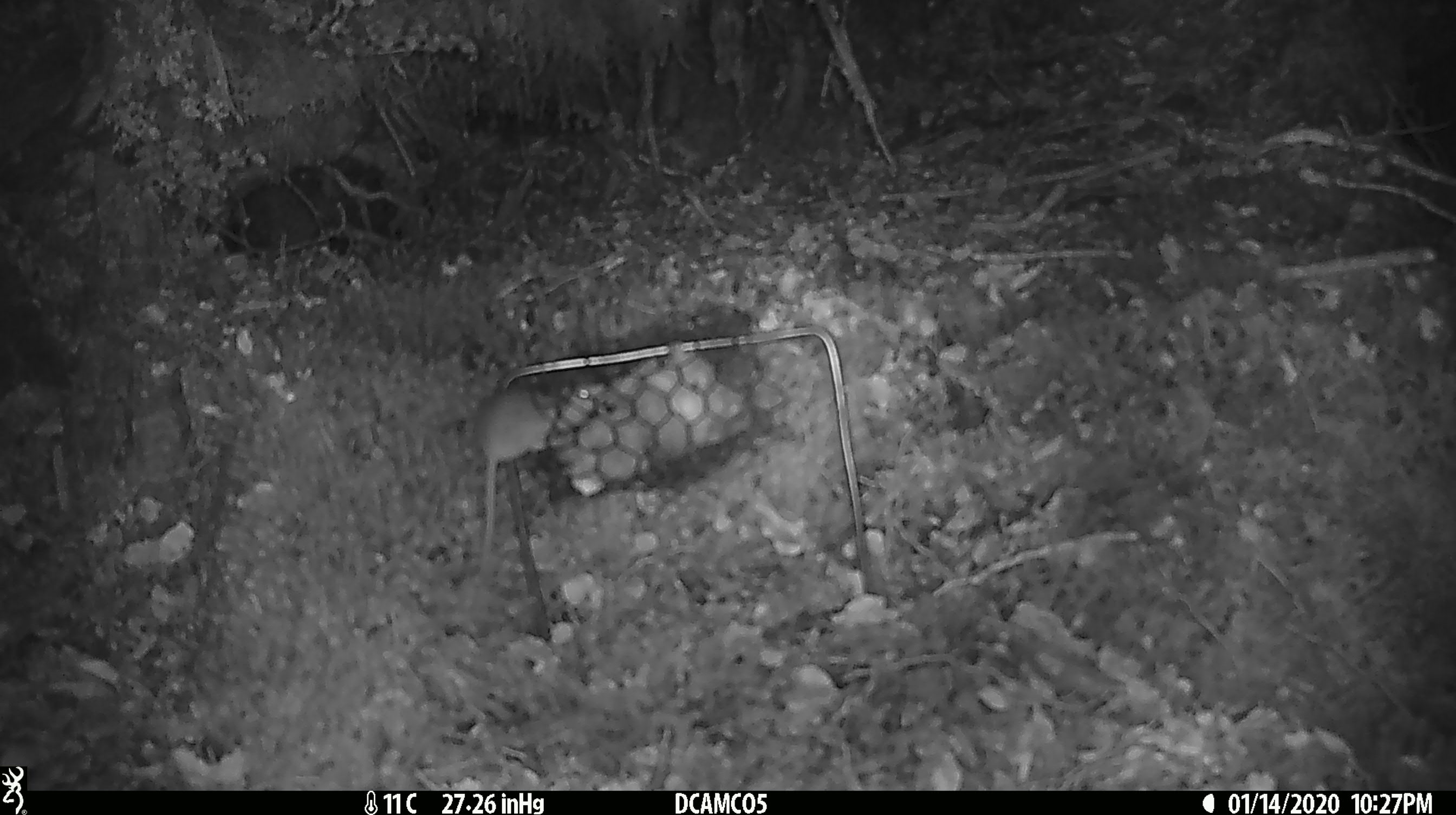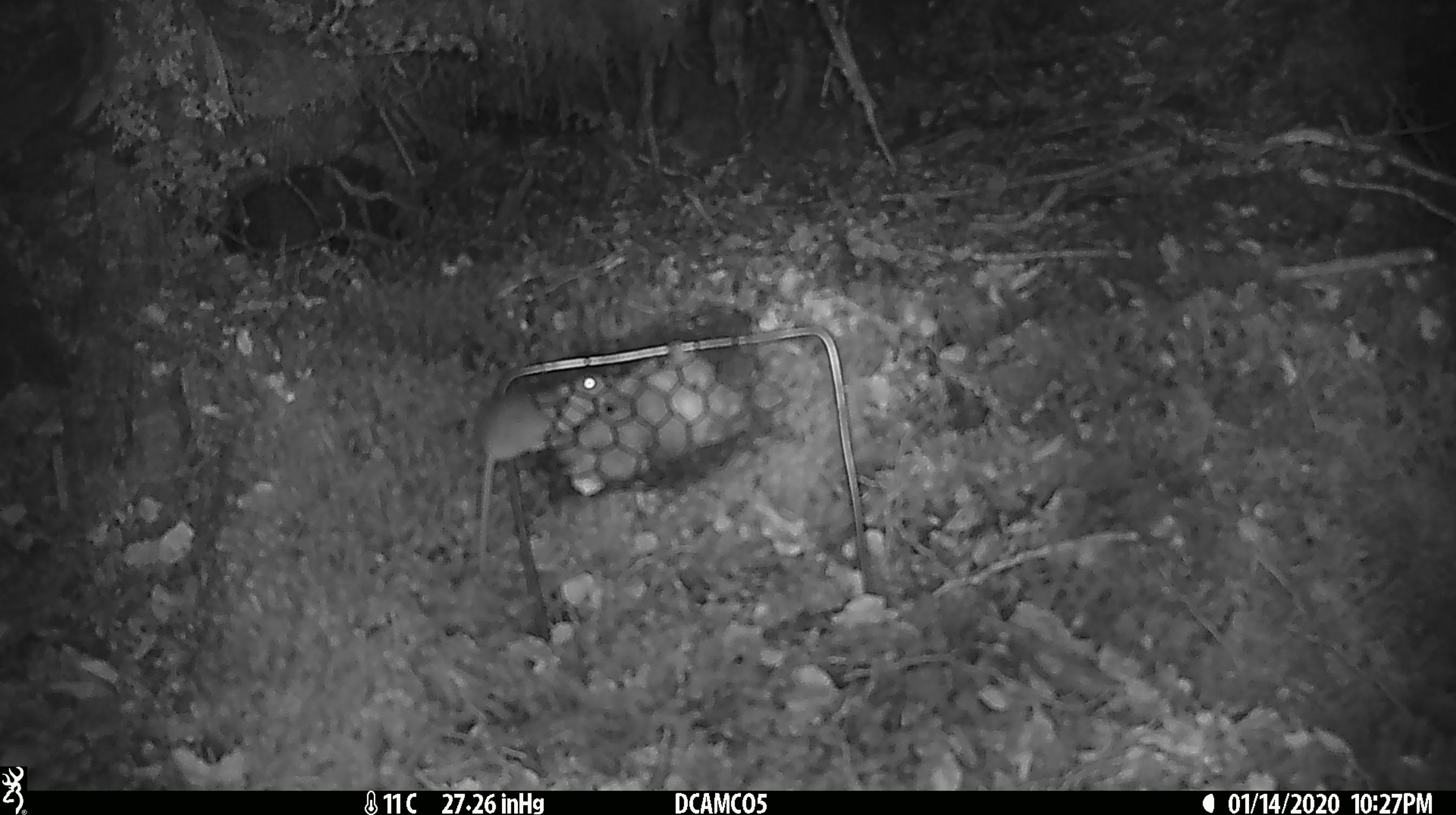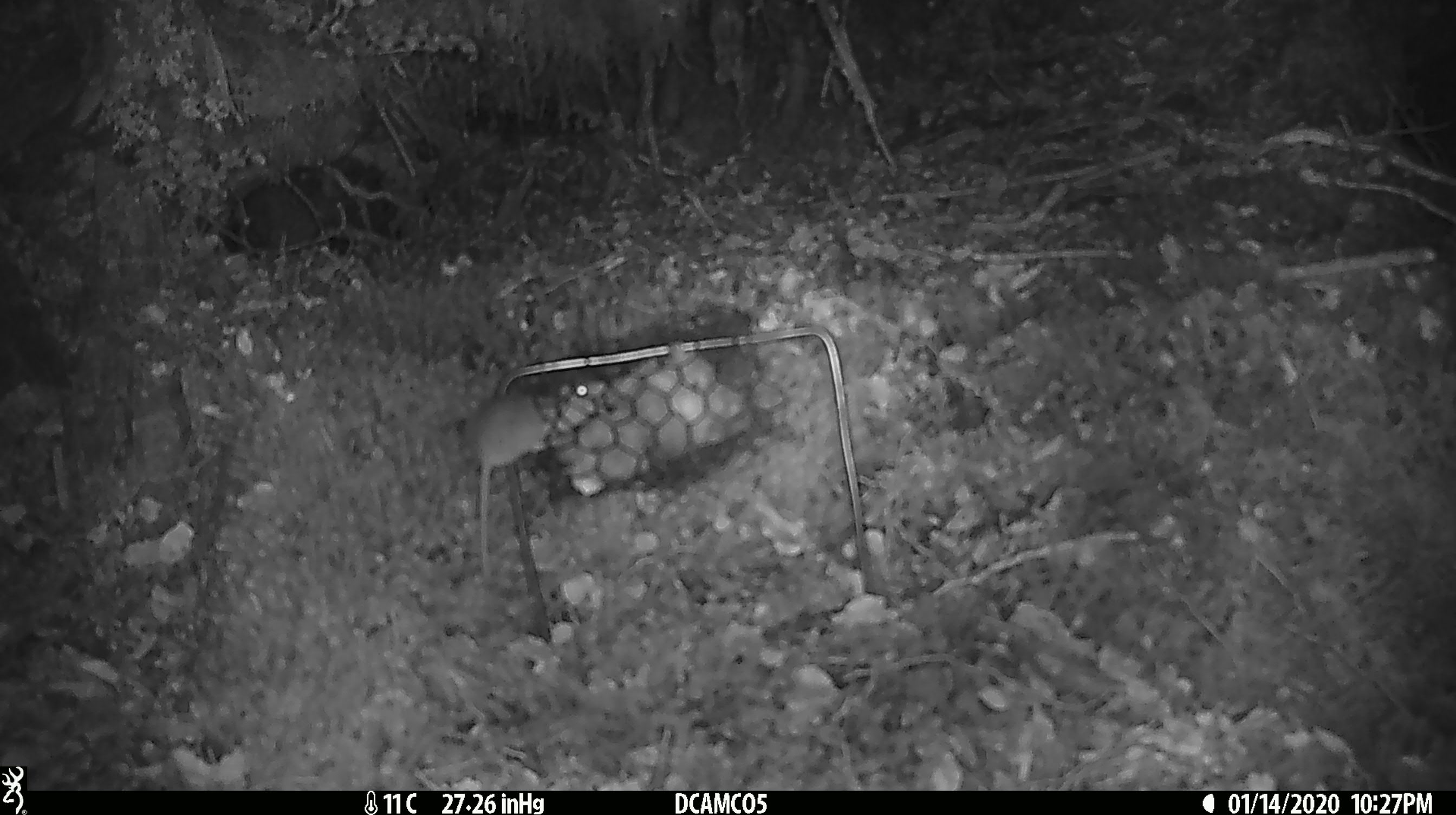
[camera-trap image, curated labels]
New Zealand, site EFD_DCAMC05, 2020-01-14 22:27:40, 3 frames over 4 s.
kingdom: Animalia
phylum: Chordata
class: Mammalia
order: Rodentia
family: Muridae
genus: Mus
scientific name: Mus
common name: mouse